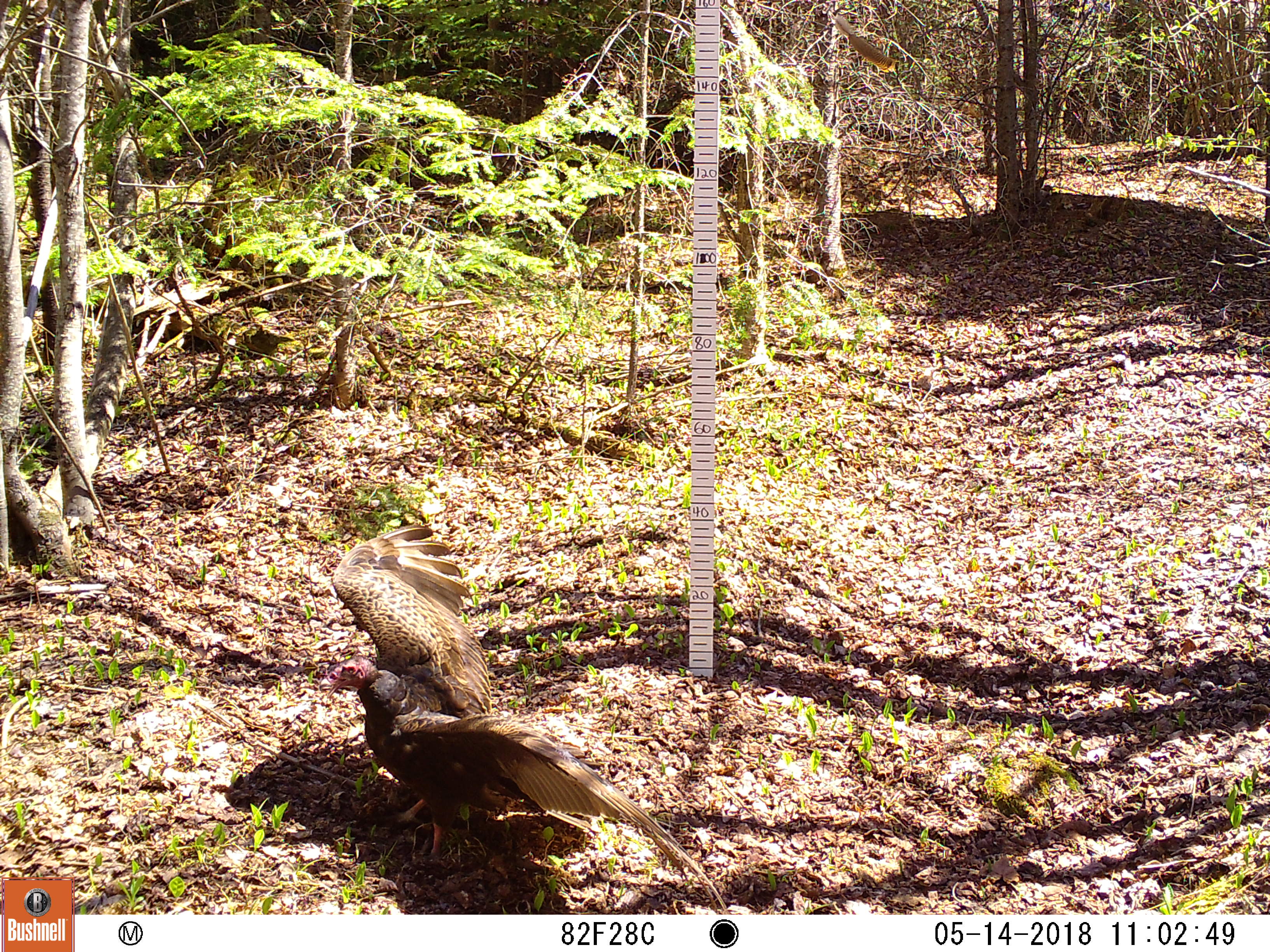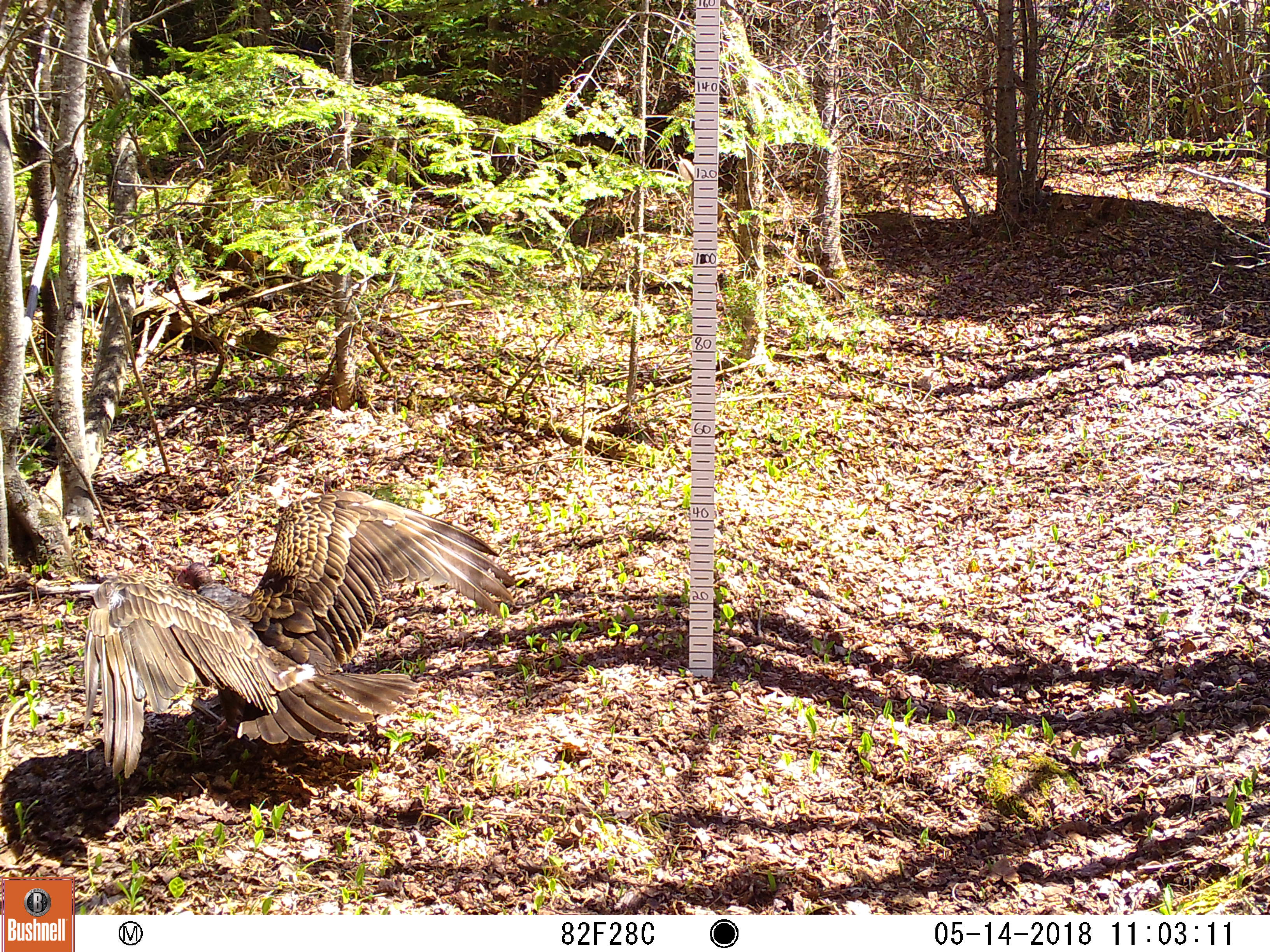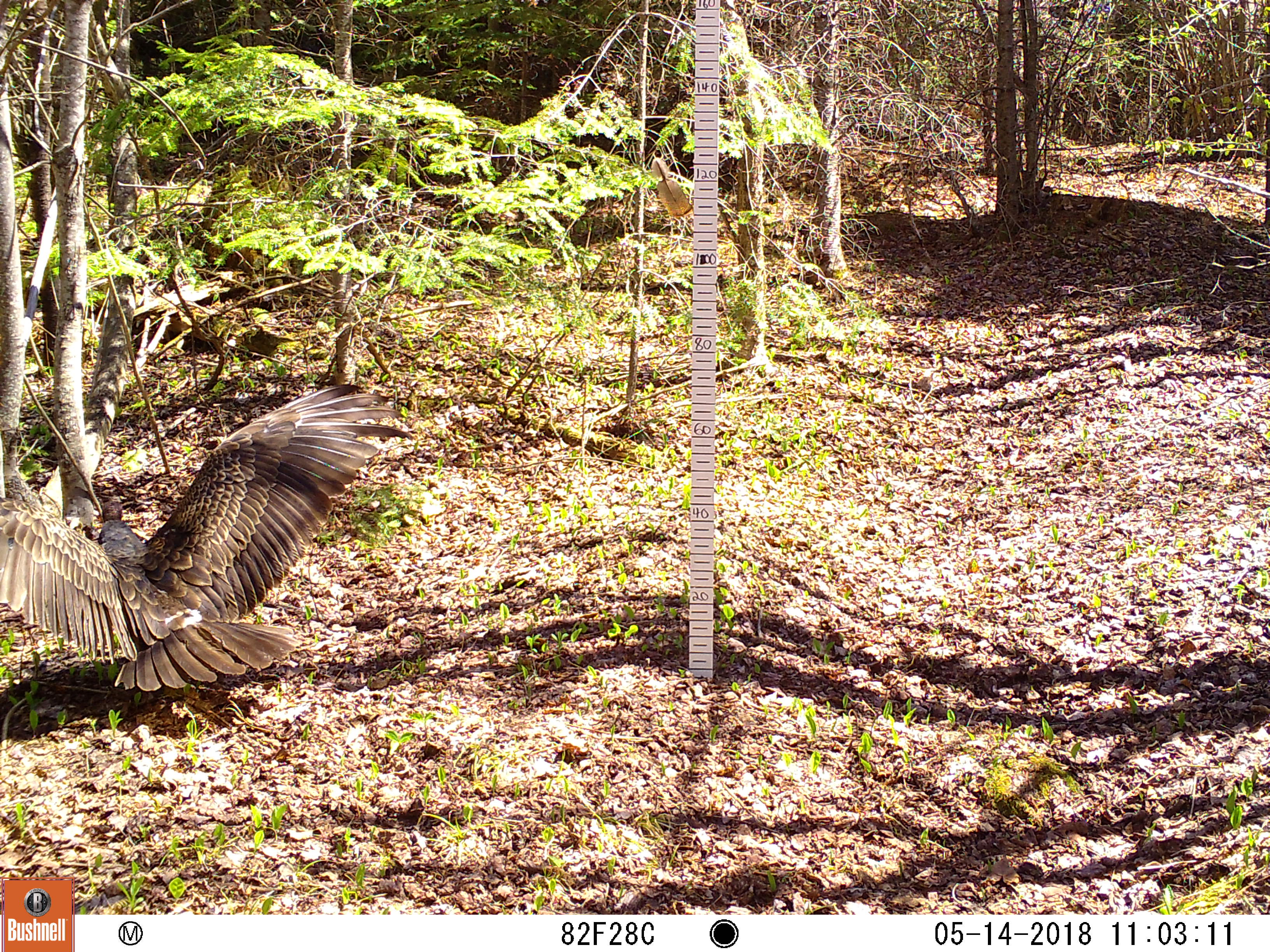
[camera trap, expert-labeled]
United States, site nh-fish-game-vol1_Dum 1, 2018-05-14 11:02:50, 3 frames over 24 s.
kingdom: Animalia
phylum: Chordata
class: Aves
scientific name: Aves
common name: bird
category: bird sp.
Bird sp. (bird) (Aves).